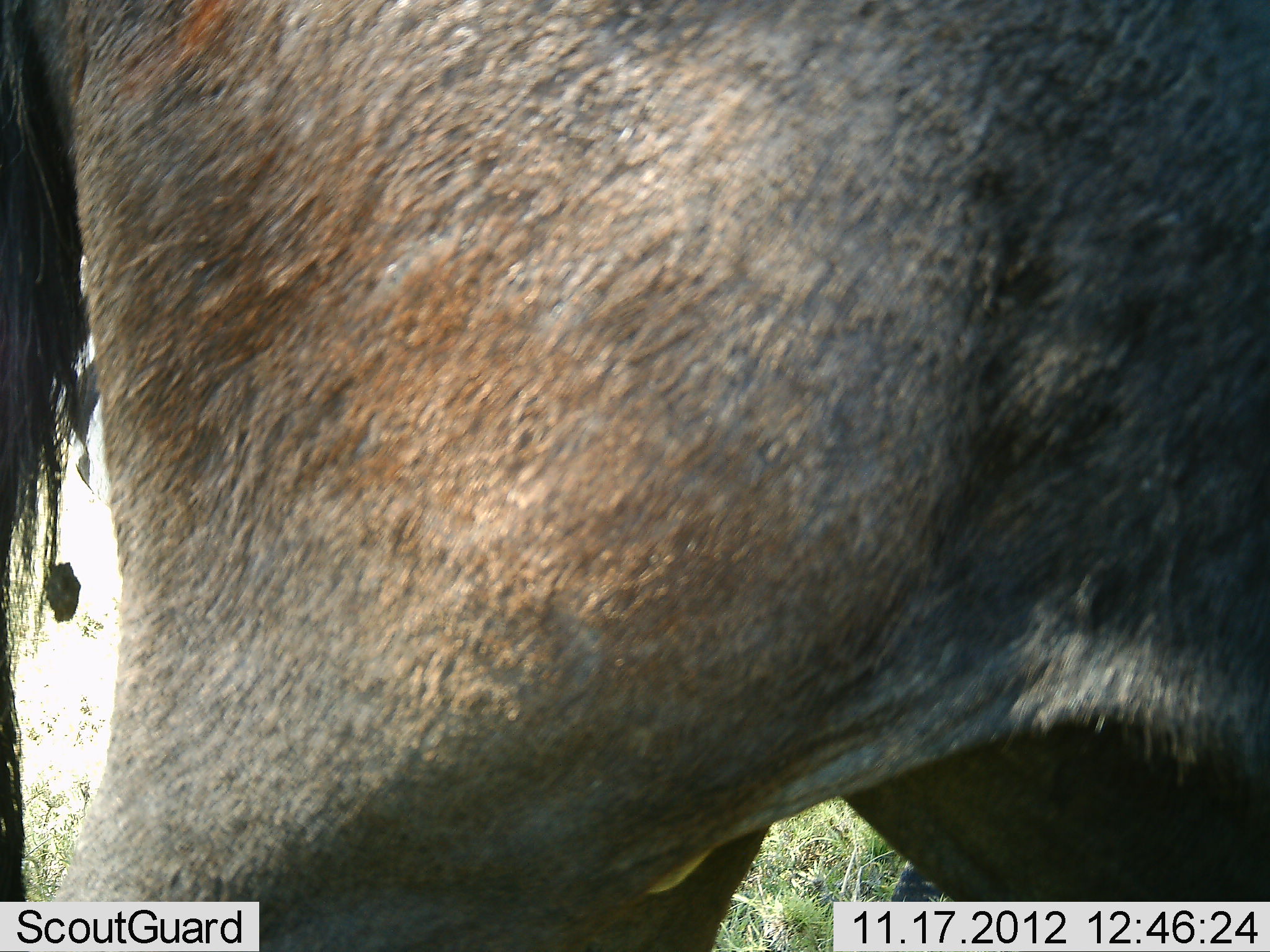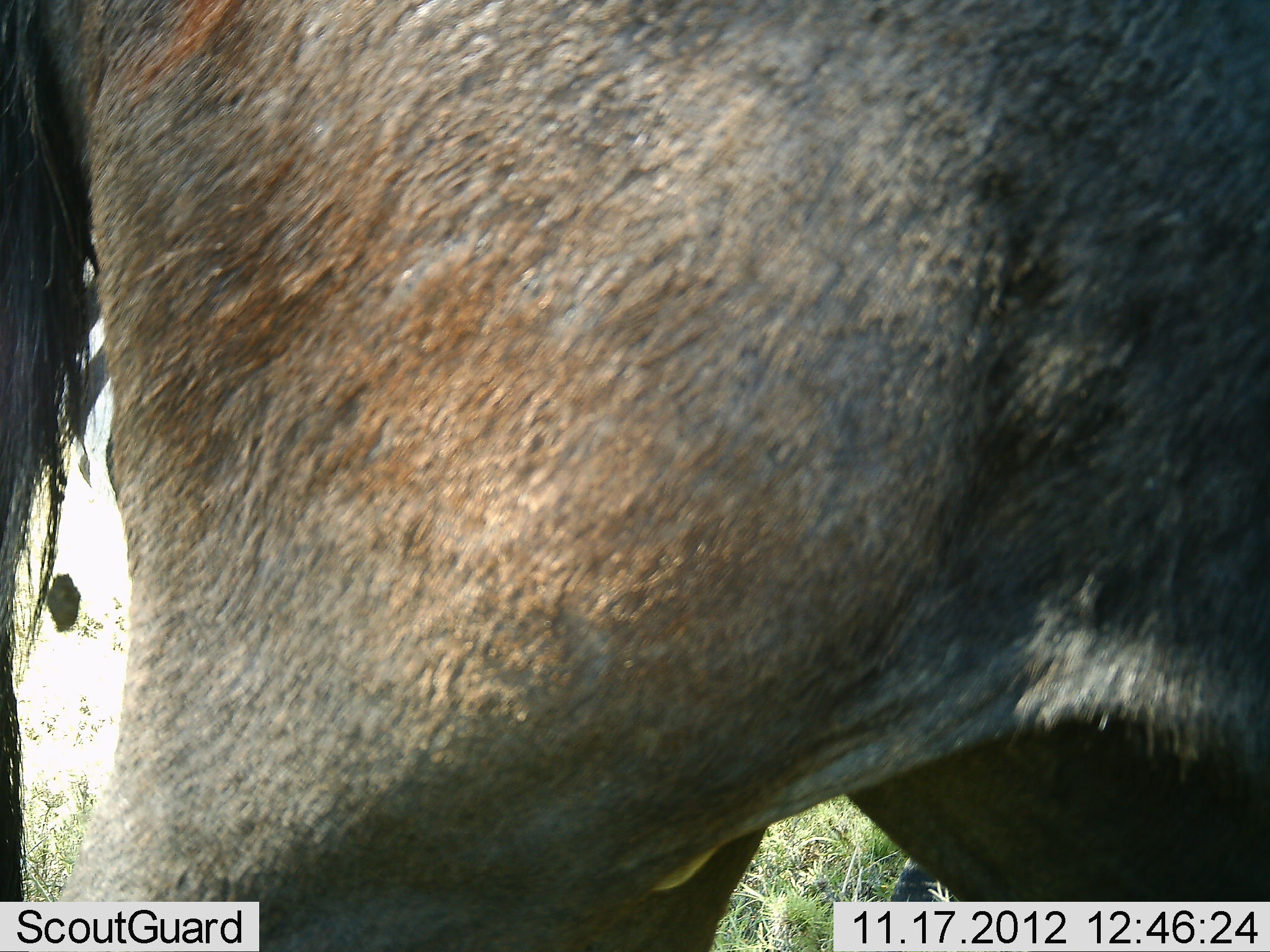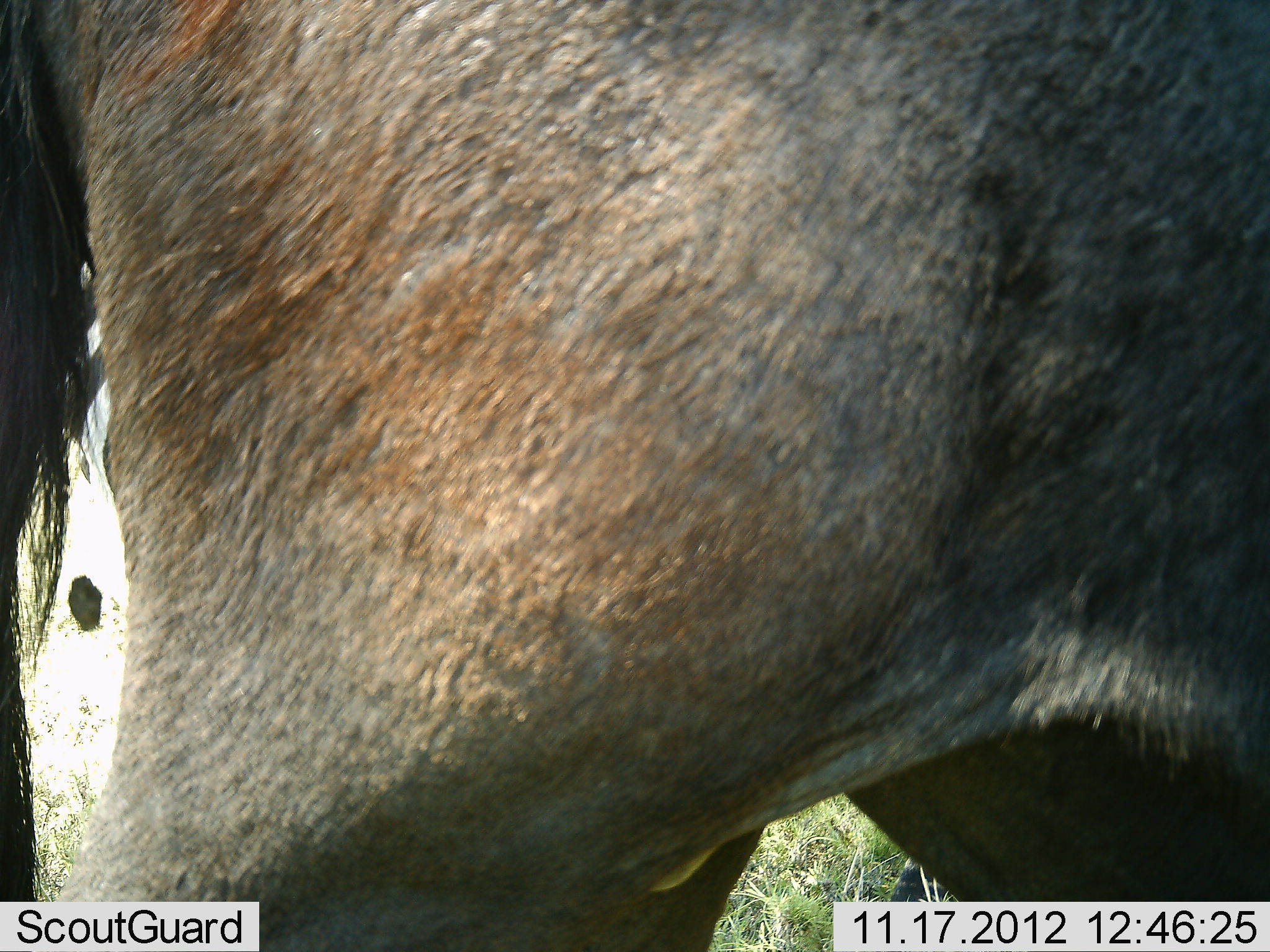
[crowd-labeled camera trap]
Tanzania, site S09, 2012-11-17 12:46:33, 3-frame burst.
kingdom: Animalia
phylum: Chordata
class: Mammalia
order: Artiodactyla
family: Bovidae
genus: Connochaetes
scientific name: Connochaetes taurinus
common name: blue wildebeest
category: wildebeest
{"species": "wildebeest (blue wildebeest) (Connochaetes taurinus)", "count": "1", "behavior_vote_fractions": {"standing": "100%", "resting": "0%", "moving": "5%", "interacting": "0%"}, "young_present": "0%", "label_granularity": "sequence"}